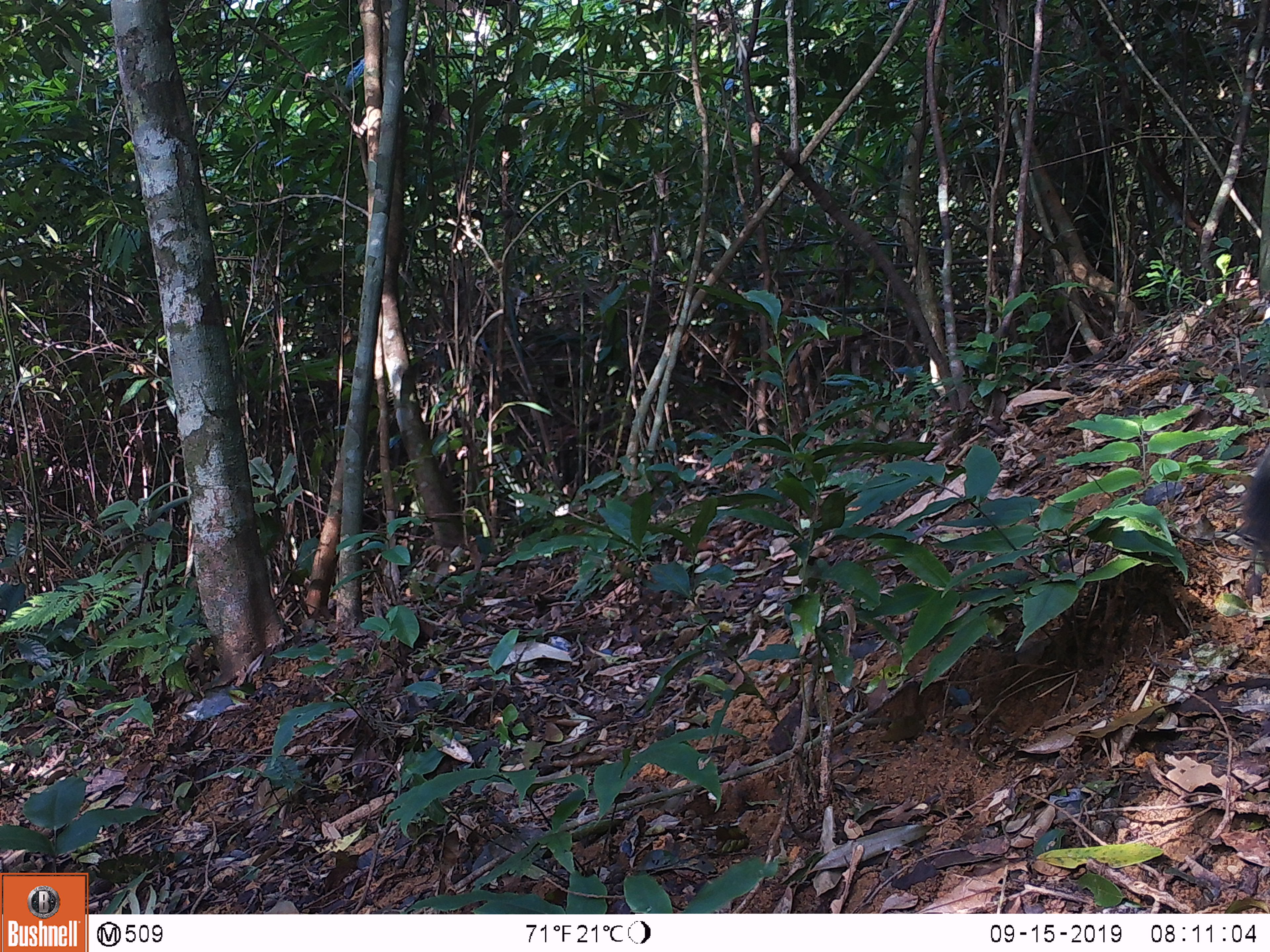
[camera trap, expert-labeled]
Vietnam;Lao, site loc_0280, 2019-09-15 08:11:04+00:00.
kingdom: Animalia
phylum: Chordata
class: Mammalia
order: Rodentia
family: Sciuridae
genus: Callosciurus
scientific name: Callosciurus erythraeus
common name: pallas's squirrel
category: pallass squirrel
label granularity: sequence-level